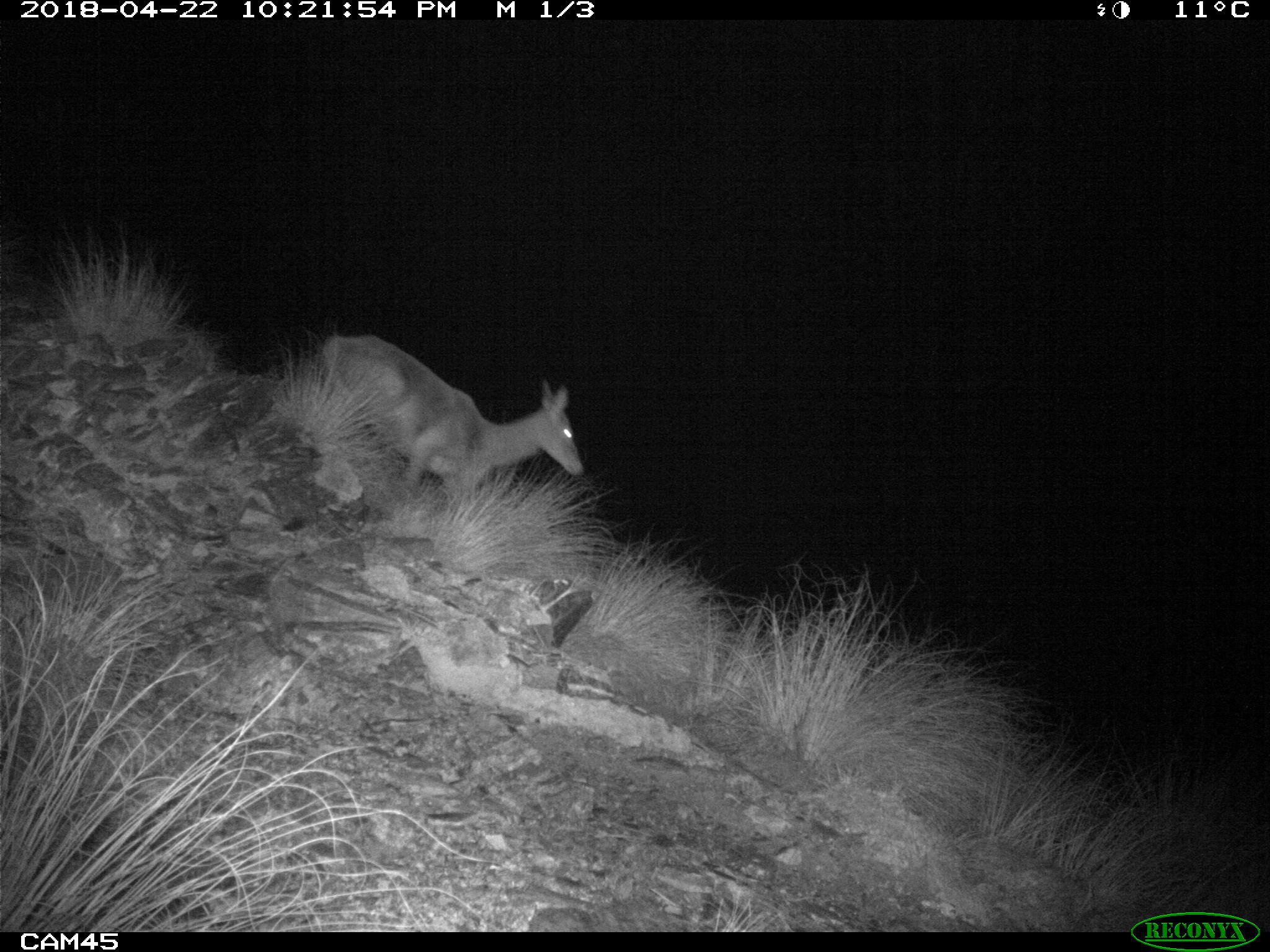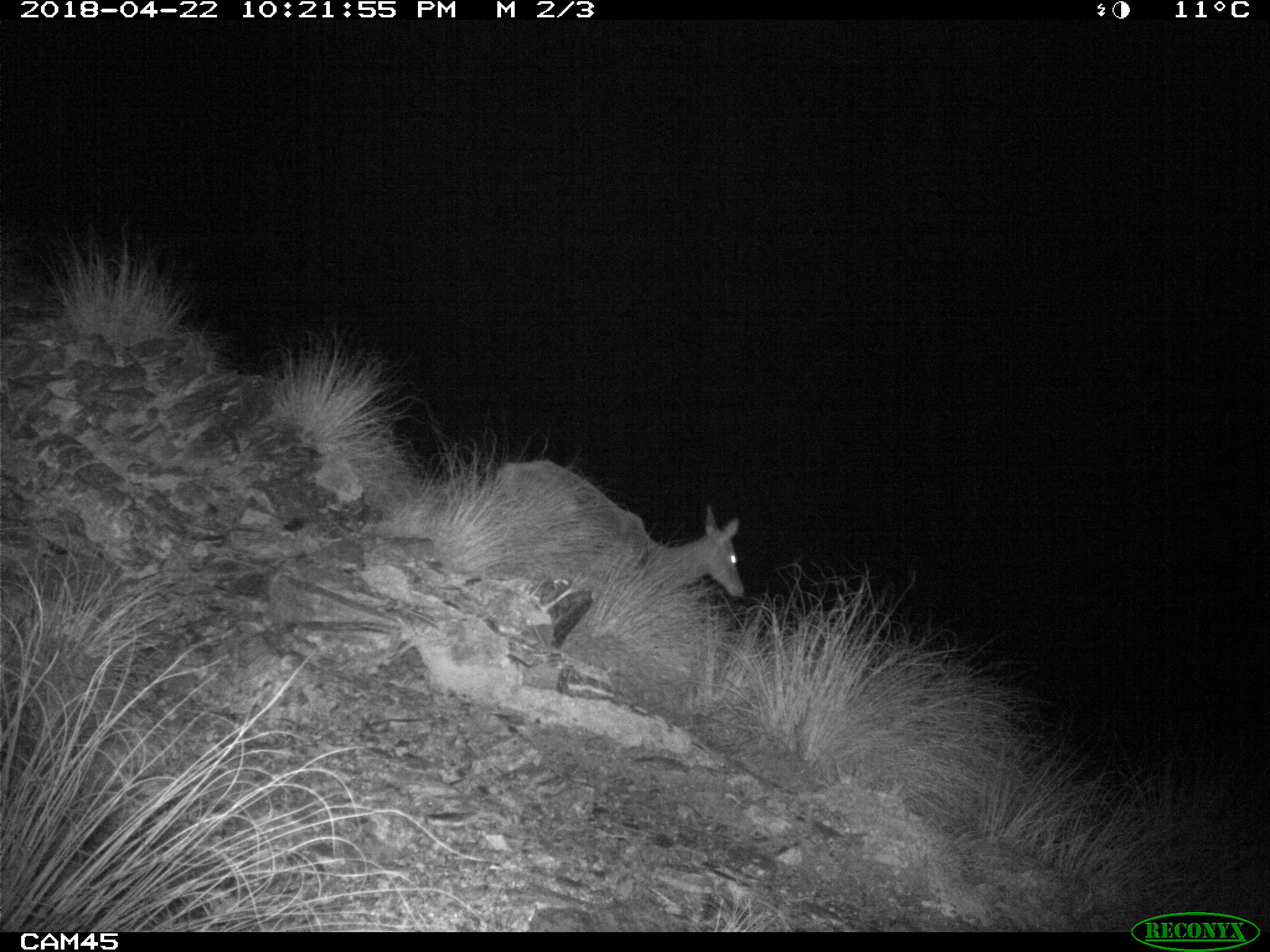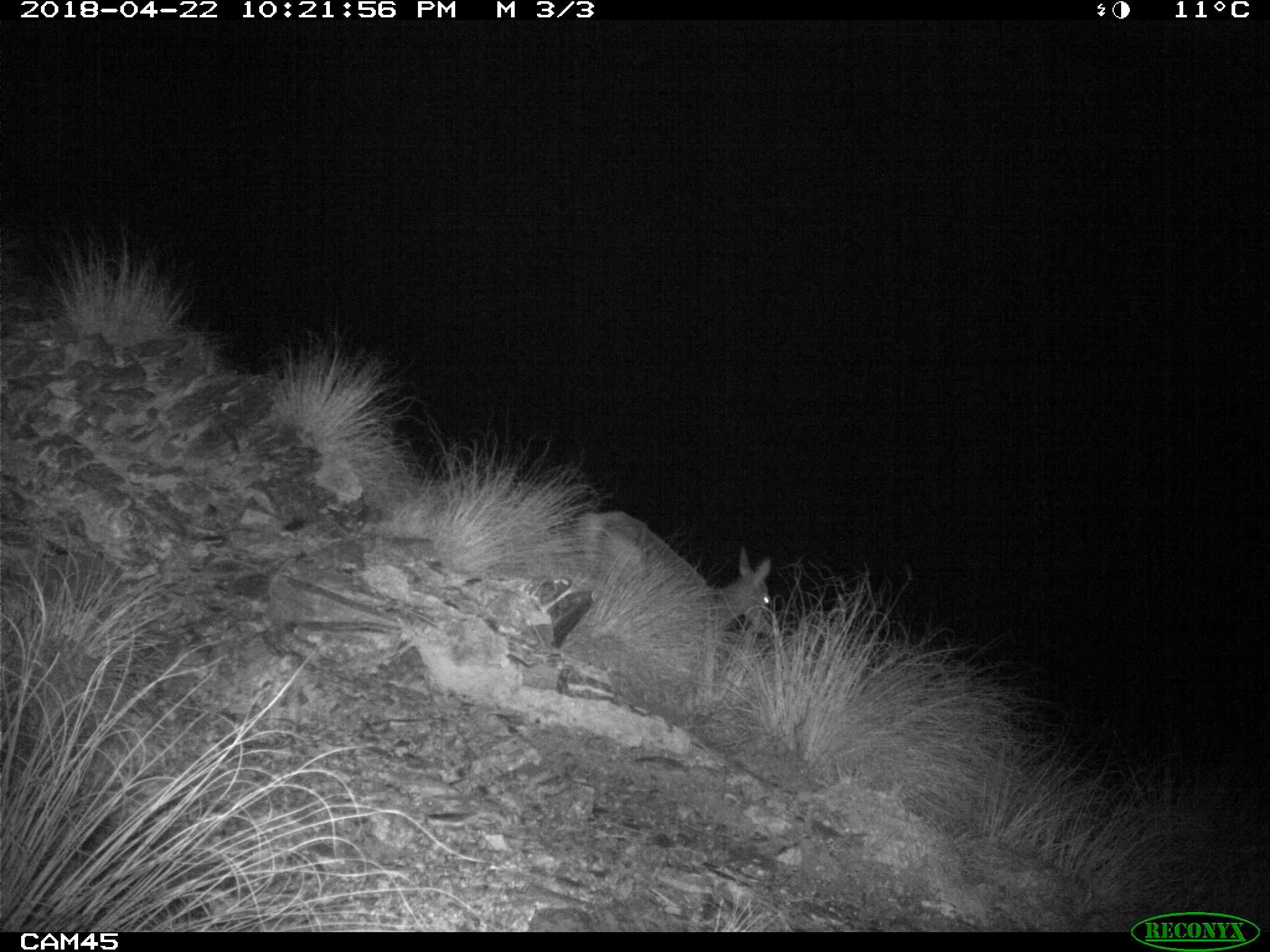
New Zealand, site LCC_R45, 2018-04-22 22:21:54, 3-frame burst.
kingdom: Animalia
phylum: Chordata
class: Mammalia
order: Artiodactyla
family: Cervidae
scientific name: Cervidae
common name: deer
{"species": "deer (Cervidae)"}